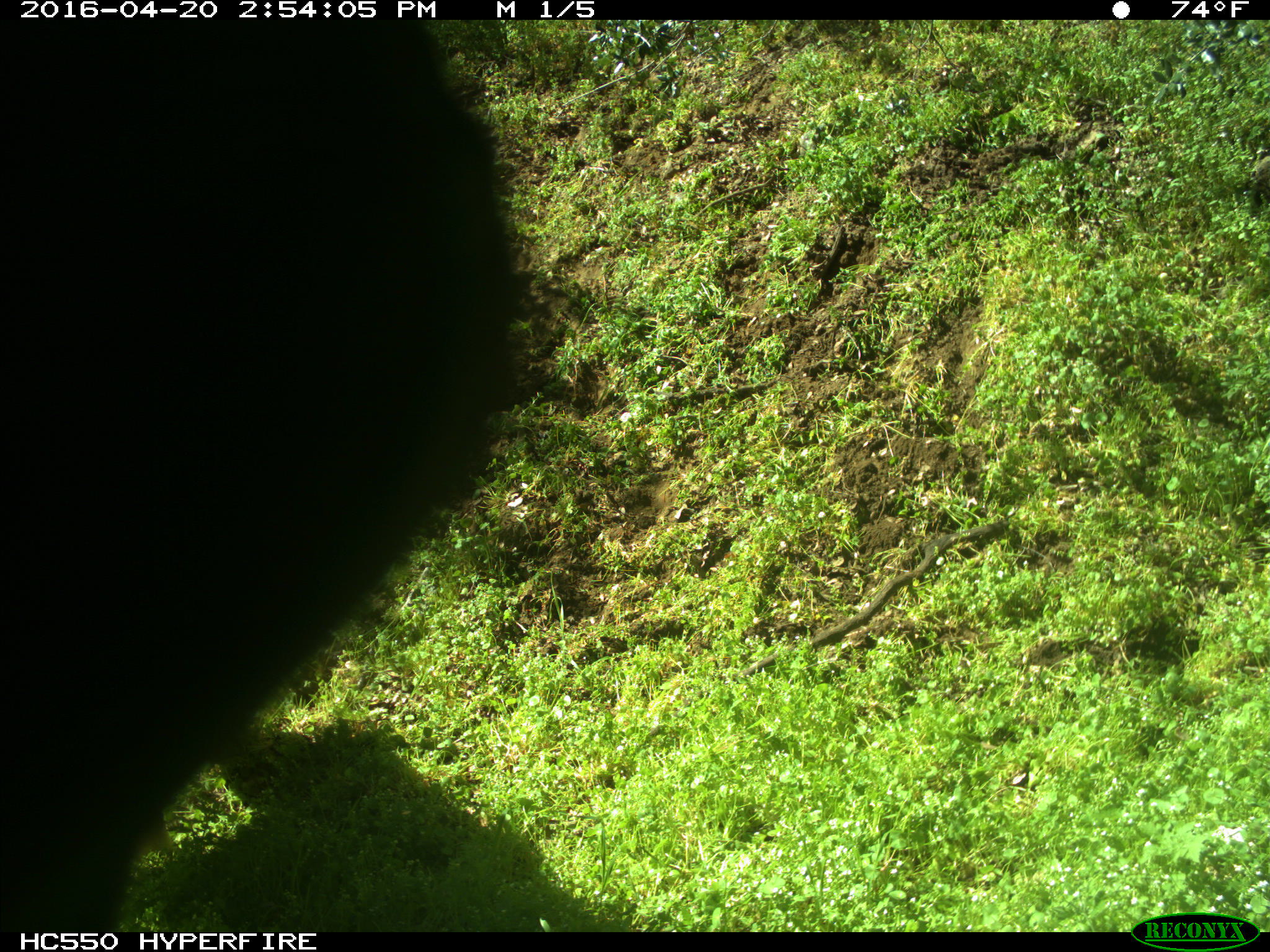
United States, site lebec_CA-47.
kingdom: Animalia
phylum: Chordata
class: Mammalia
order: Artiodactyla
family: Bovidae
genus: Bos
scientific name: Bos taurus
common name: domestic cow